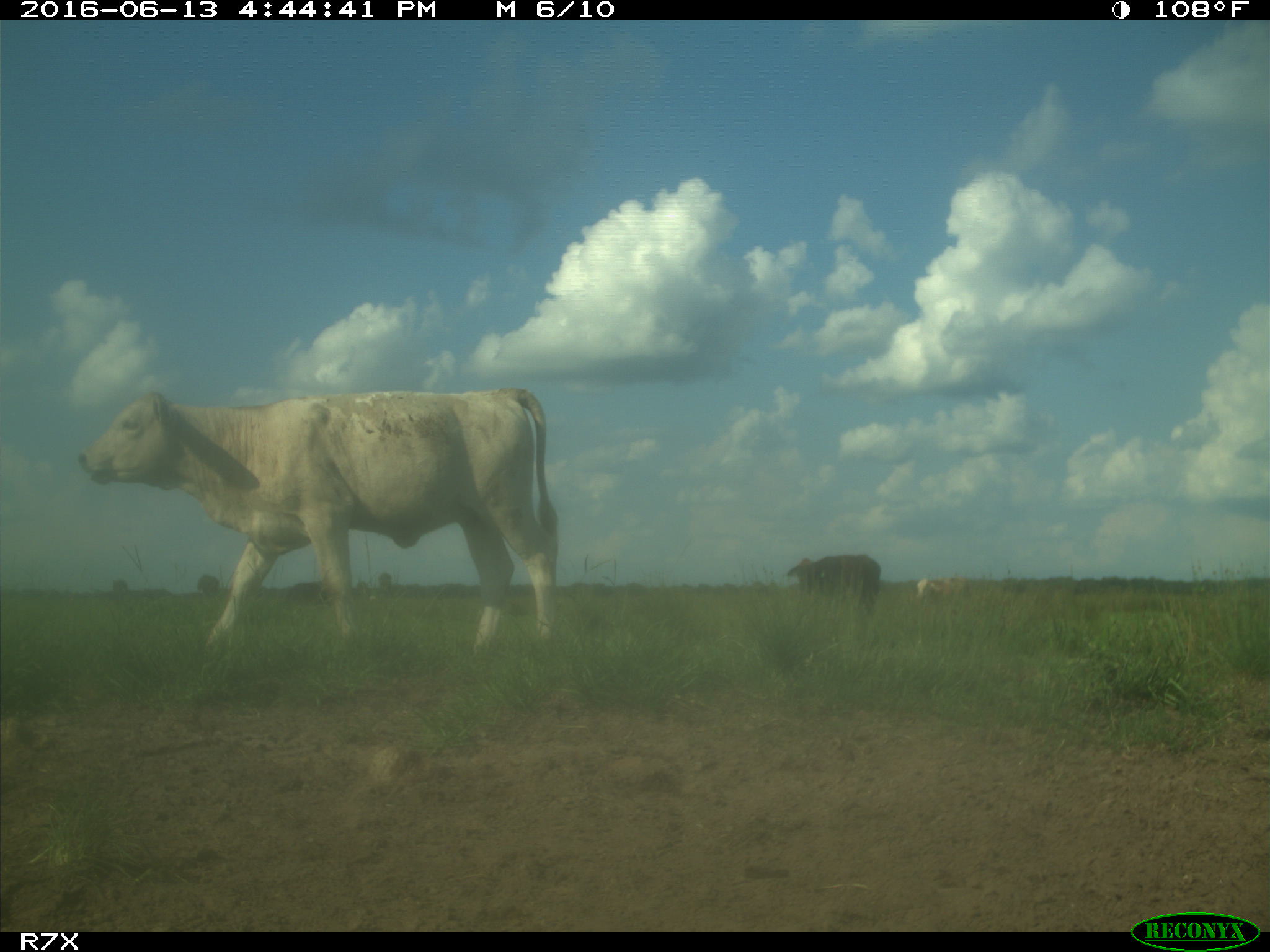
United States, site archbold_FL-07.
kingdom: Animalia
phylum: Chordata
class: Mammalia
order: Artiodactyla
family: Bovidae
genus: Bos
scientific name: Bos taurus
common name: domestic cow